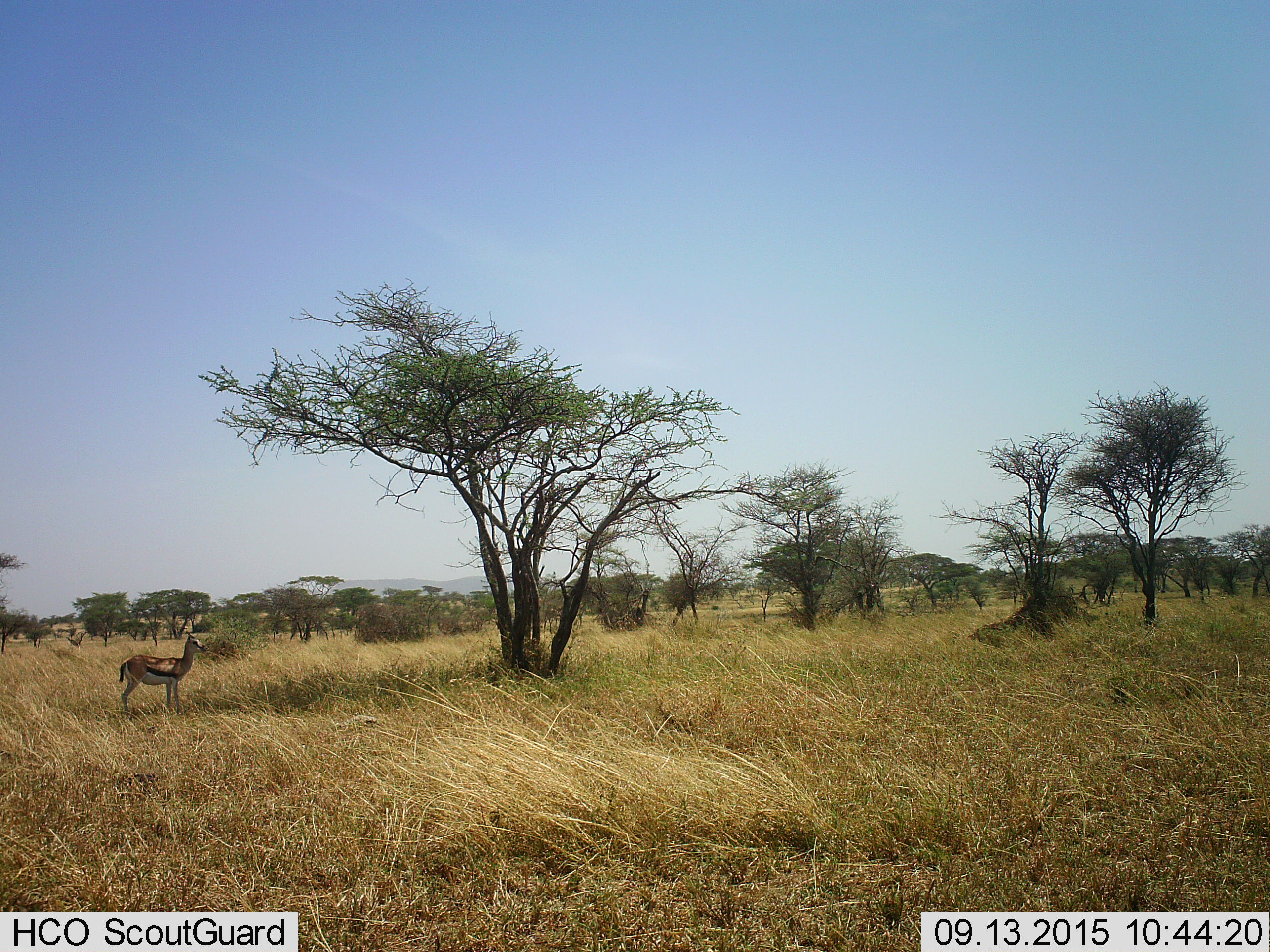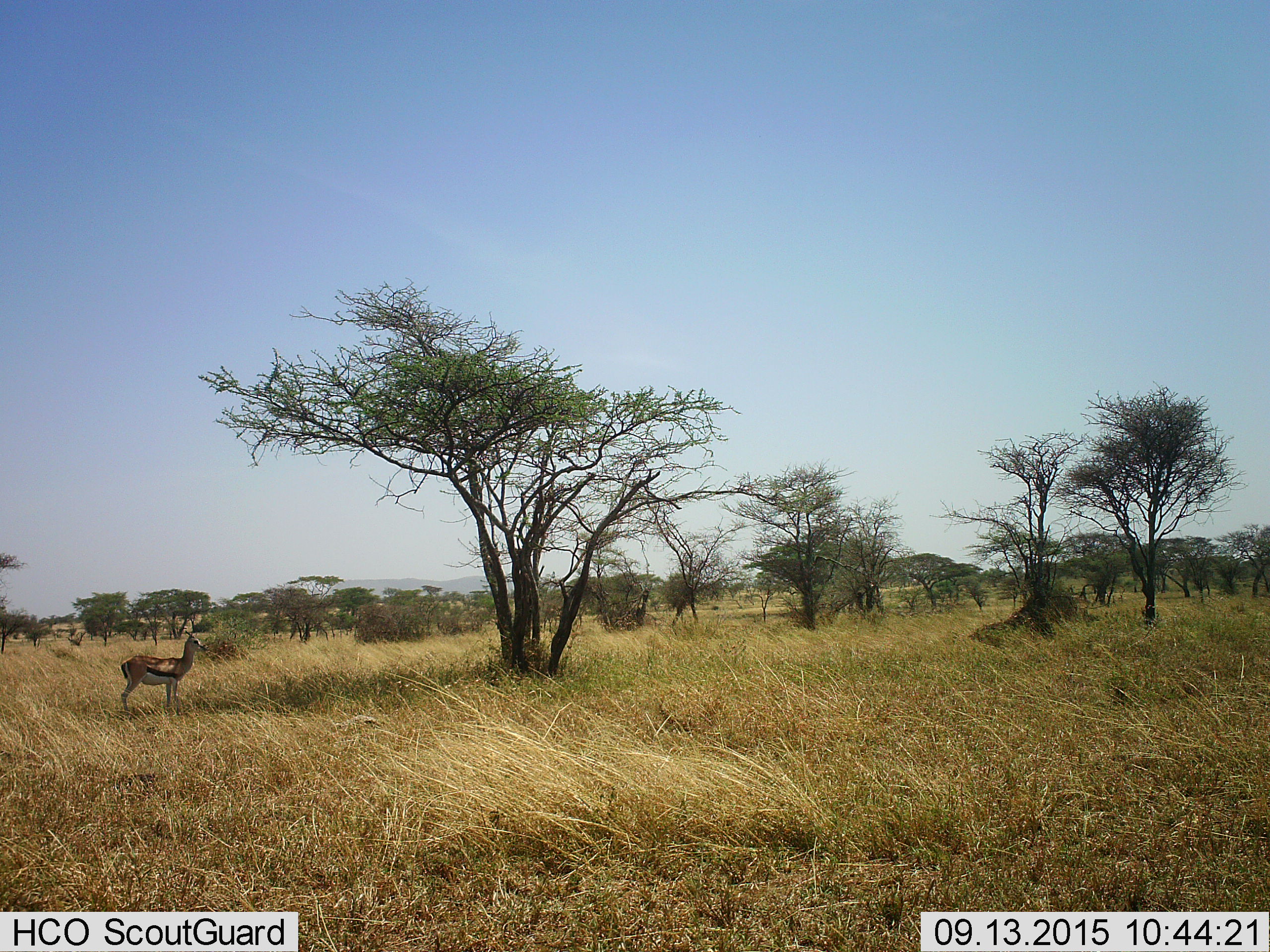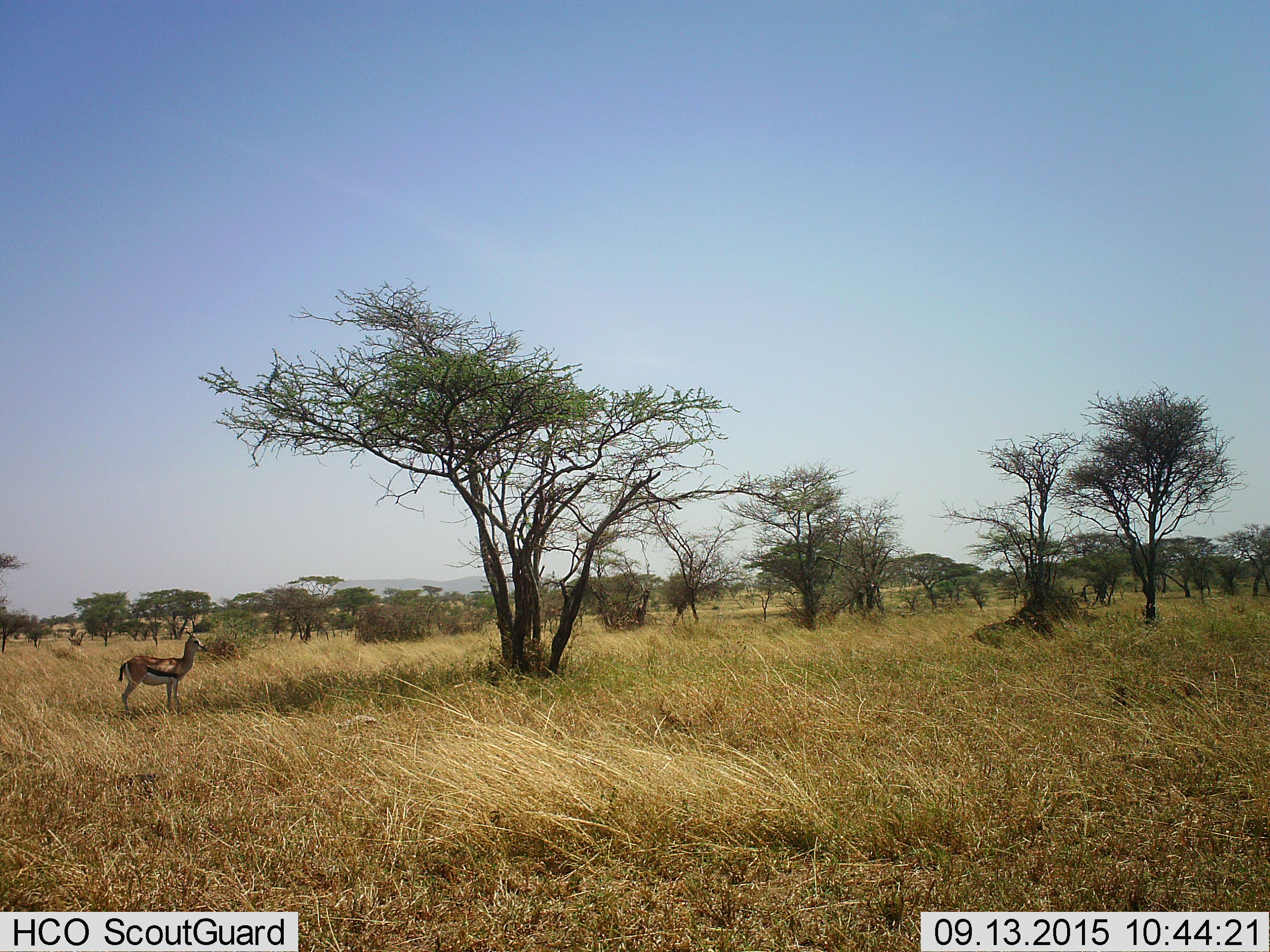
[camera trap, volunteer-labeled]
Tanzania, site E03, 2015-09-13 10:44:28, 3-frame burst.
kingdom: Animalia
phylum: Chordata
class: Mammalia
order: Artiodactyla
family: Bovidae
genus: Eudorcas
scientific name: Eudorcas thomsonii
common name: thomson's gazelle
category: gazellethomsons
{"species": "gazellethomsons (thomson's gazelle) (Eudorcas thomsonii)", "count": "1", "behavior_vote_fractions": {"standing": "100%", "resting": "0%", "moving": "0%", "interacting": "0%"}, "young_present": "6%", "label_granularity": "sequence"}